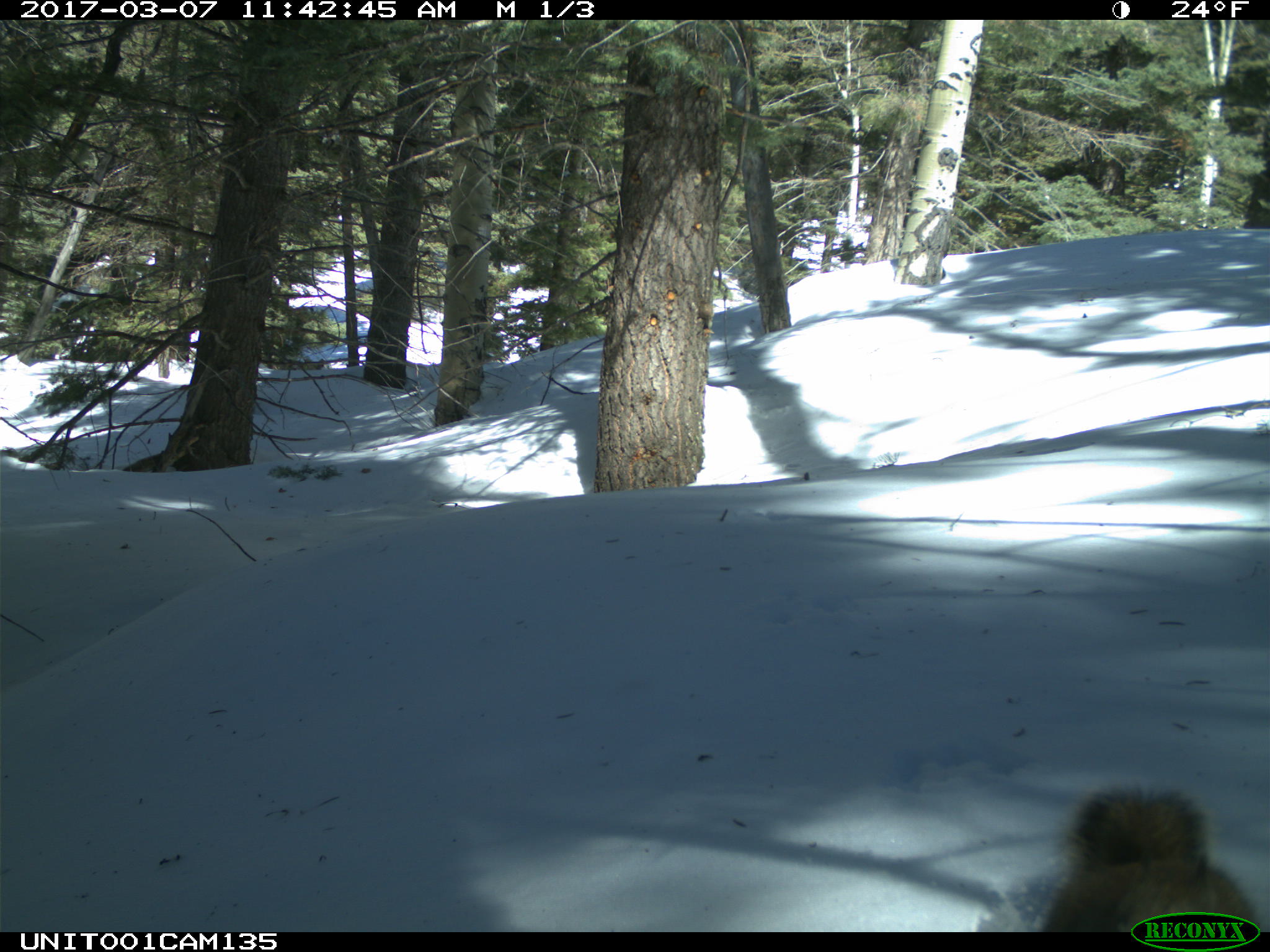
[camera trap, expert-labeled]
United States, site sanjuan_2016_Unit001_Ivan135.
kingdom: Animalia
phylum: Chordata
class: Mammalia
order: Rodentia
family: Sciuridae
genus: Tamiasciurus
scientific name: Tamiasciurus hudsonicus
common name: american red squirrel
Tamiasciurus hudsonicus (american red squirrel).